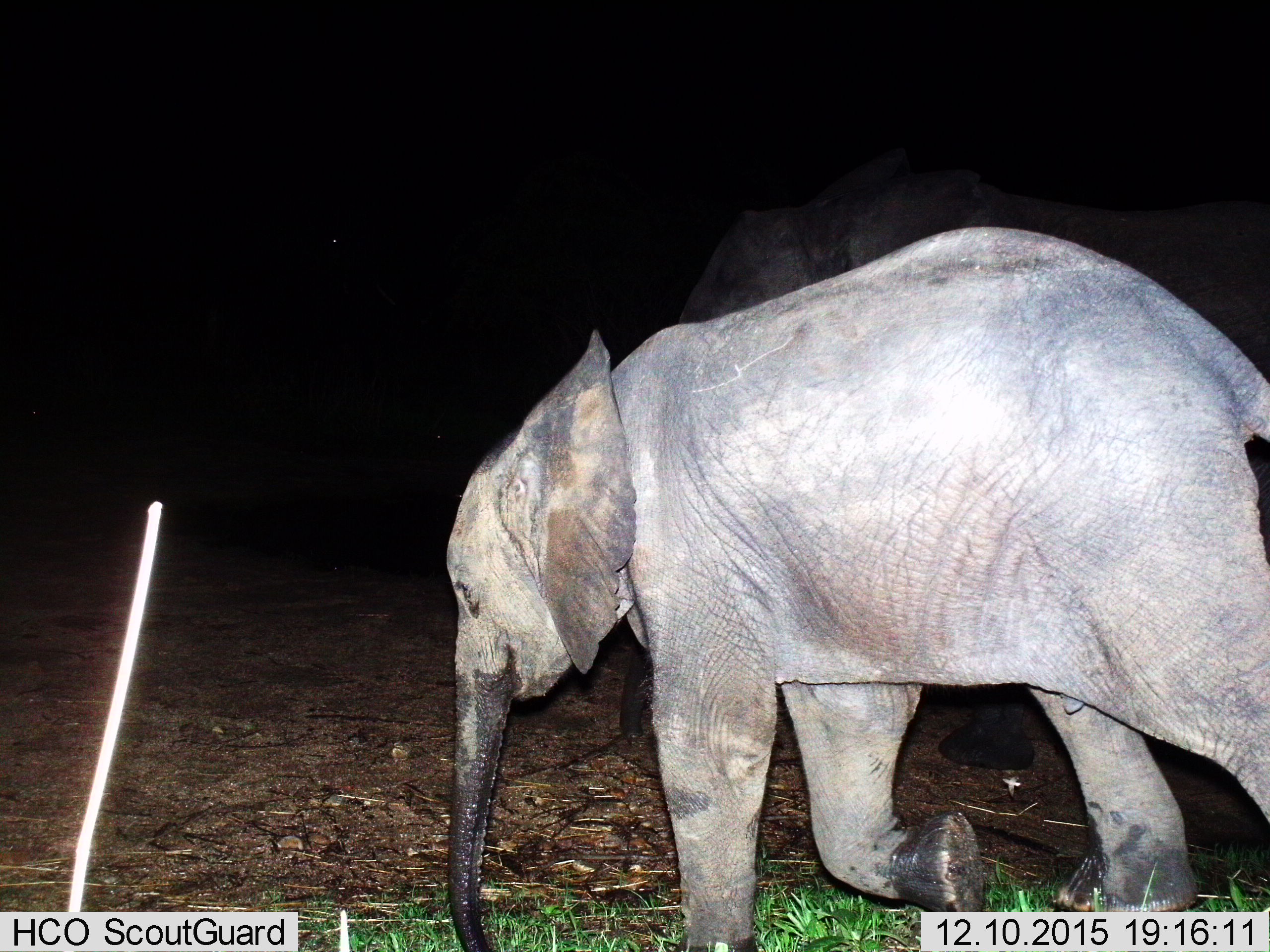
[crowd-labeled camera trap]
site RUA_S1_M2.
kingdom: Animalia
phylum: Chordata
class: Mammalia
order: Proboscidea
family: Elephantidae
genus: Loxodonta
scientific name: Loxodonta africana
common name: african bush elephant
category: elephant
Elephant (african bush elephant) (Loxodonta africana), count 1. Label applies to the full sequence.